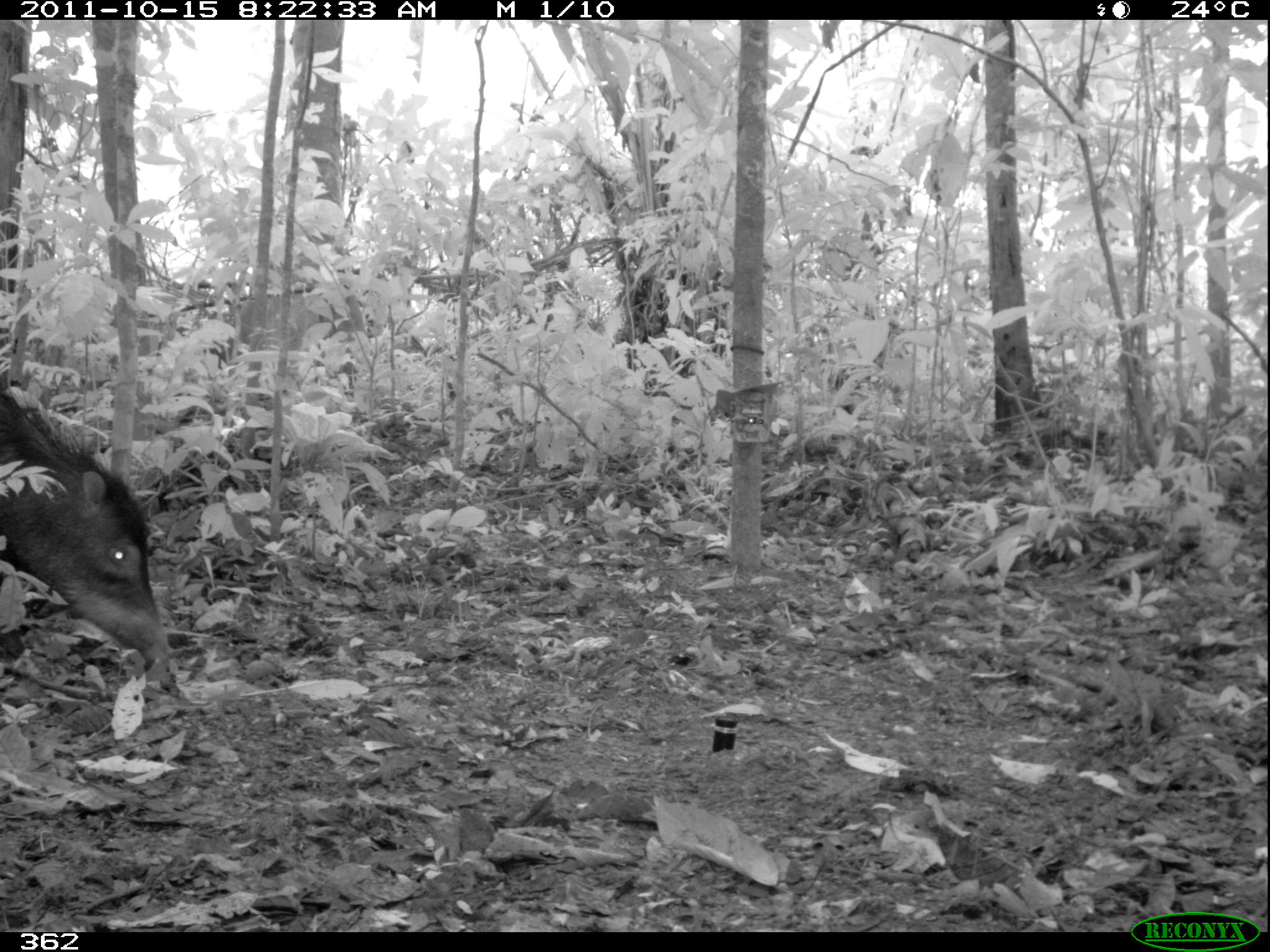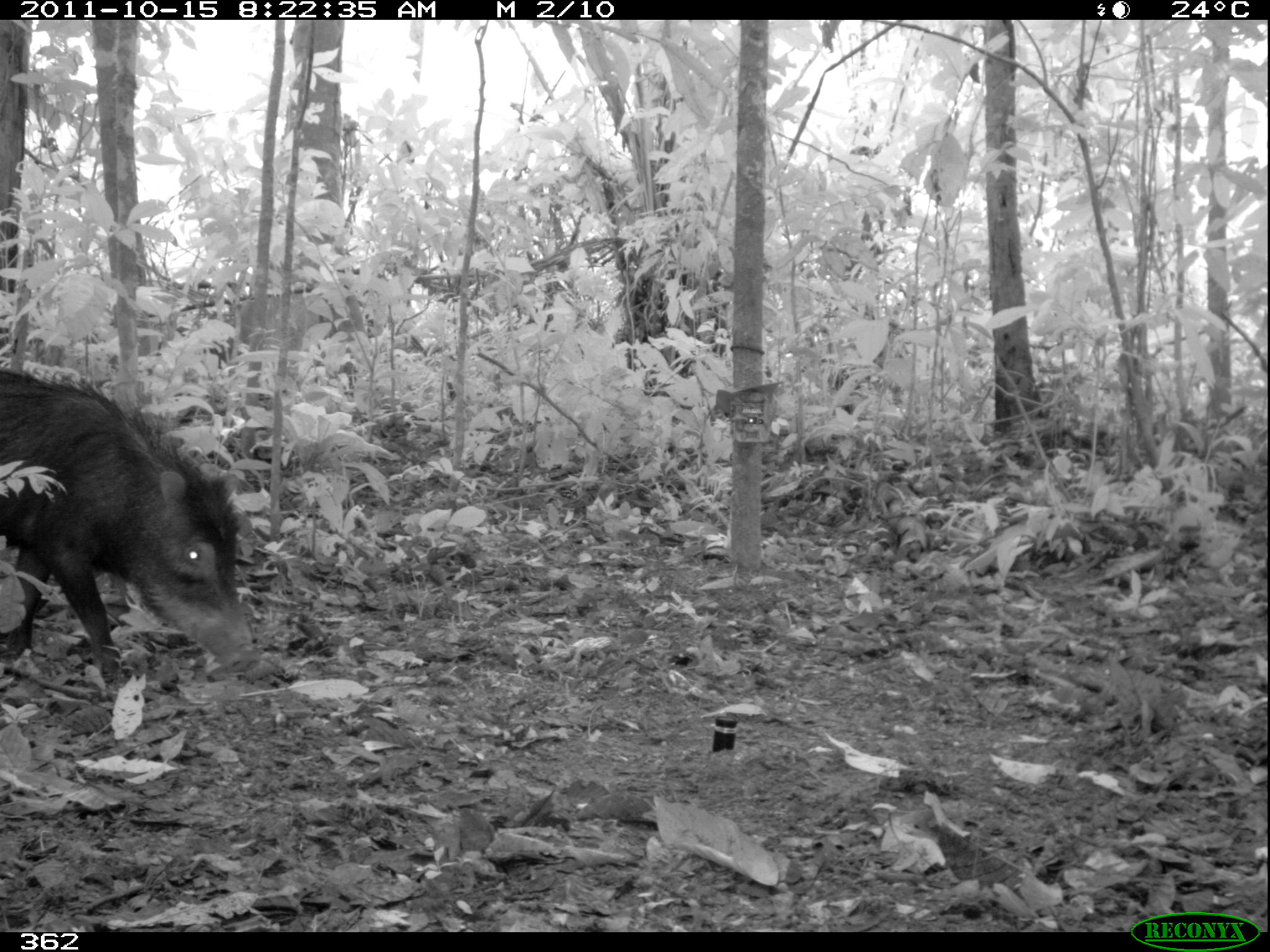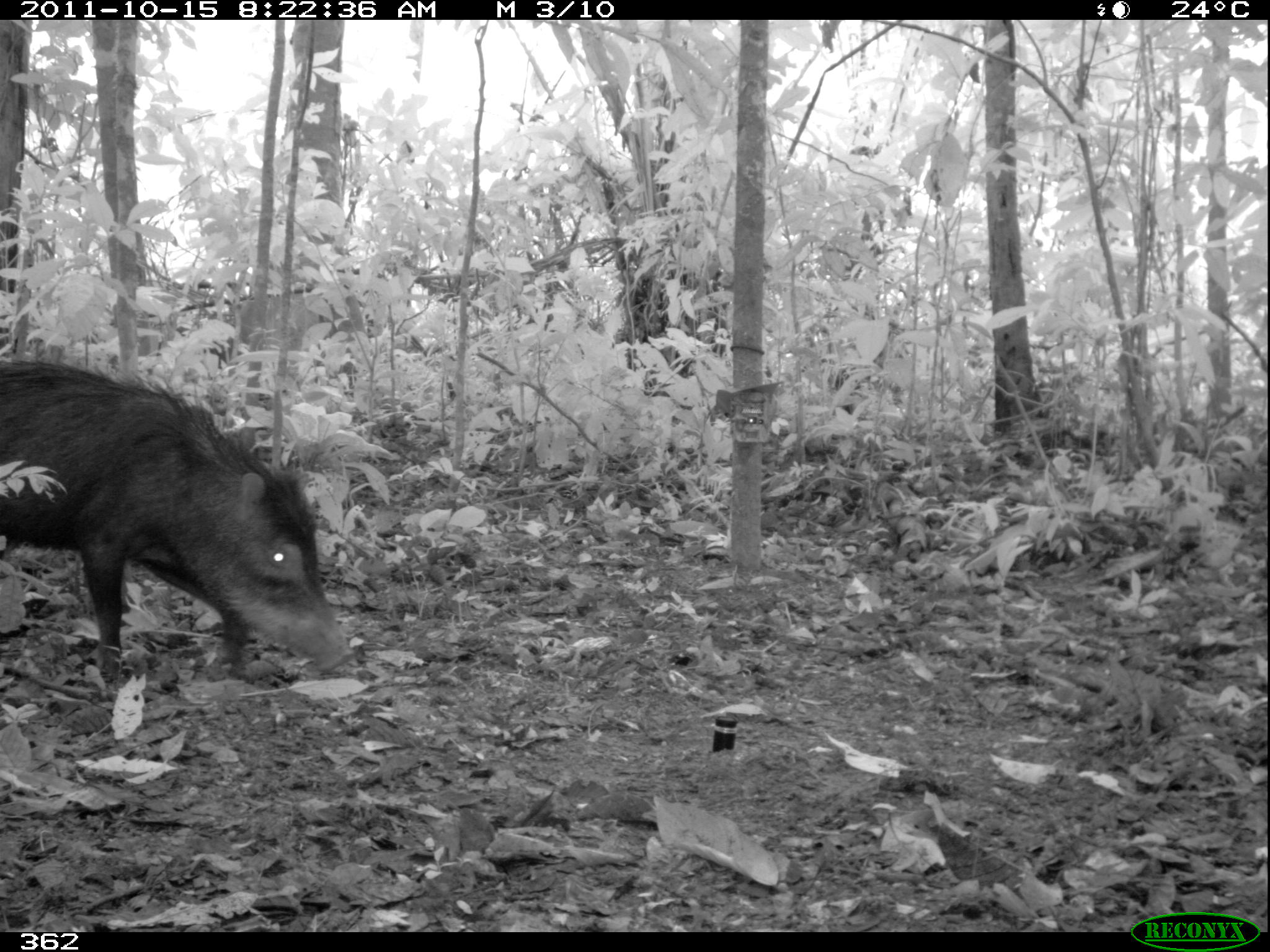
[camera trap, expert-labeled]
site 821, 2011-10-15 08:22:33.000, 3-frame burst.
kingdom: Animalia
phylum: Chordata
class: Mammalia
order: Artiodactyla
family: Tayassuidae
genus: Tayassu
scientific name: Tayassu pecari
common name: white-lipped peccary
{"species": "Tayassu pecari (white-lipped peccary)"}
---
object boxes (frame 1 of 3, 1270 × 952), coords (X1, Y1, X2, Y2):
tayassu pecari: (0, 375, 176, 695)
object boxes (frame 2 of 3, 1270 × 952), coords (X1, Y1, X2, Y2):
tayassu pecari: (0, 362, 261, 694)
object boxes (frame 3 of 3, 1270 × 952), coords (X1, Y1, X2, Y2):
tayassu pecari: (0, 350, 353, 686)